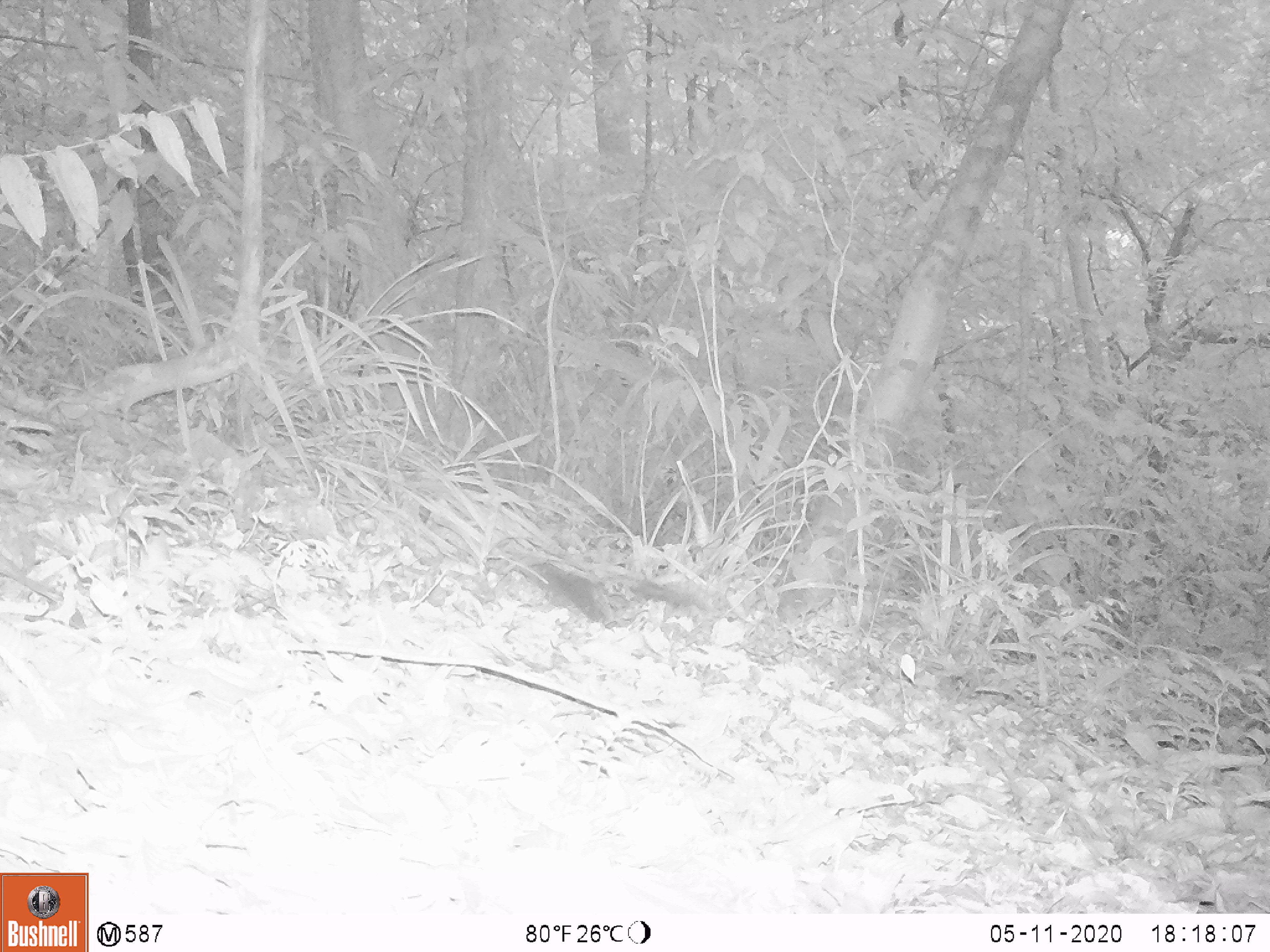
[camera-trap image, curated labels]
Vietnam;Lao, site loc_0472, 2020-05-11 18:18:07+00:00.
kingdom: Animalia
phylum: Chordata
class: Mammalia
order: Rodentia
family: Sciuridae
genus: Sciurus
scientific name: Sciurus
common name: squirrel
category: unidentified squirrel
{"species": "unidentified squirrel (squirrel) (Sciurus)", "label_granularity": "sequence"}